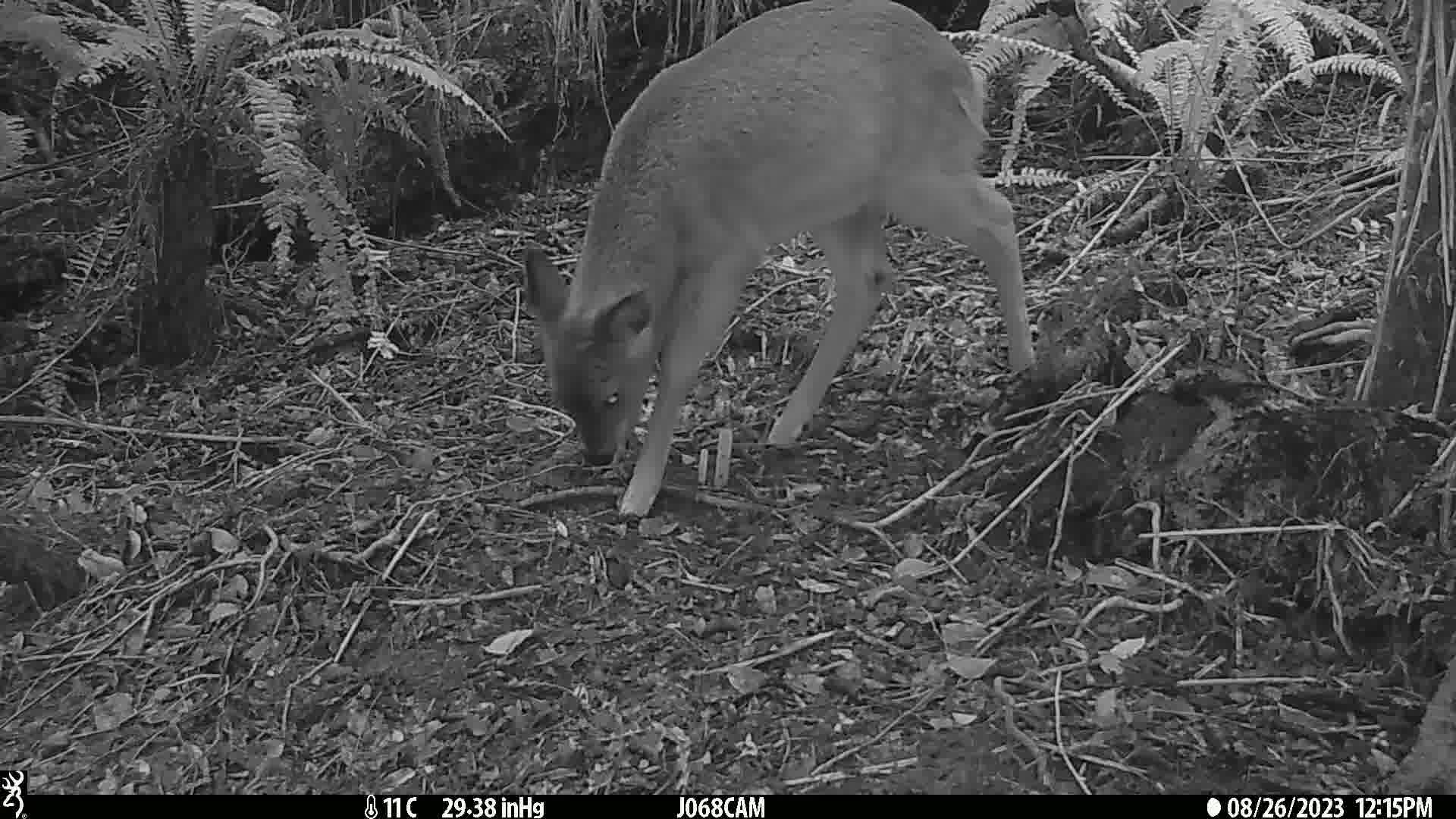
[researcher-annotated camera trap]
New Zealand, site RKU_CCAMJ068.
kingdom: Animalia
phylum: Chordata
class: Mammalia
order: Artiodactyla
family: Cervidae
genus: Odocoileus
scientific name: Odocoileus virginianus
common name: white-tailed deer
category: white tailed deer